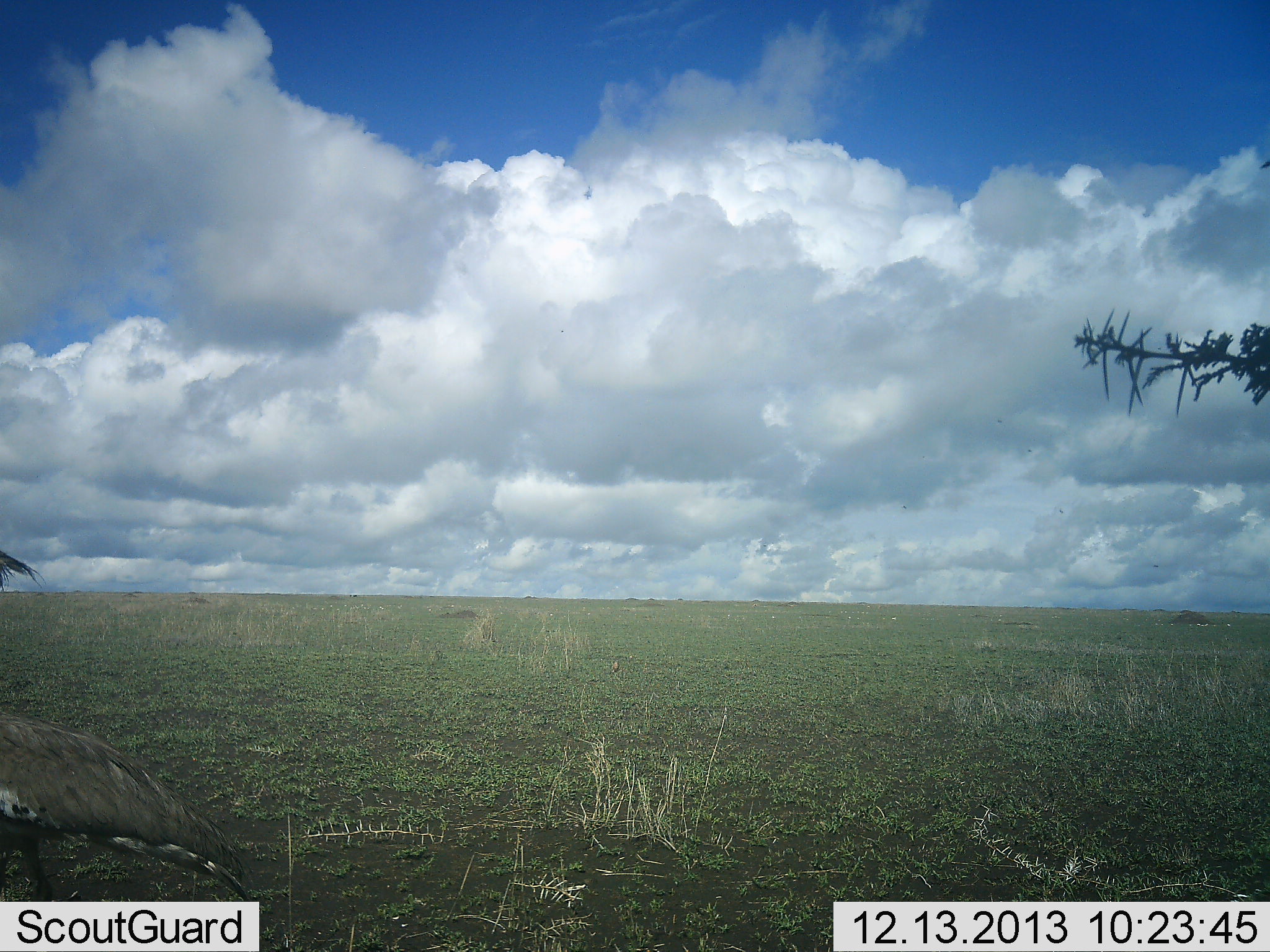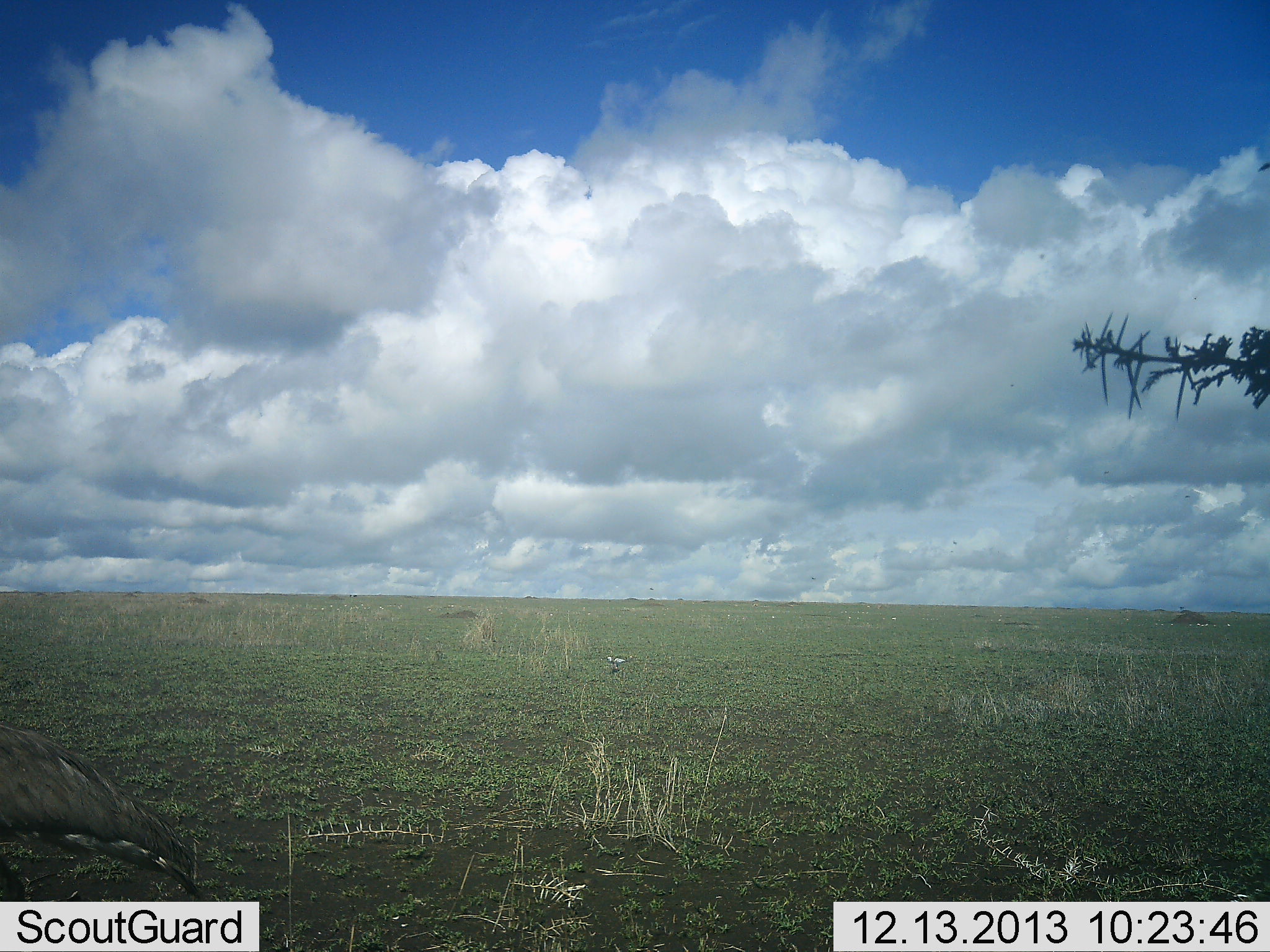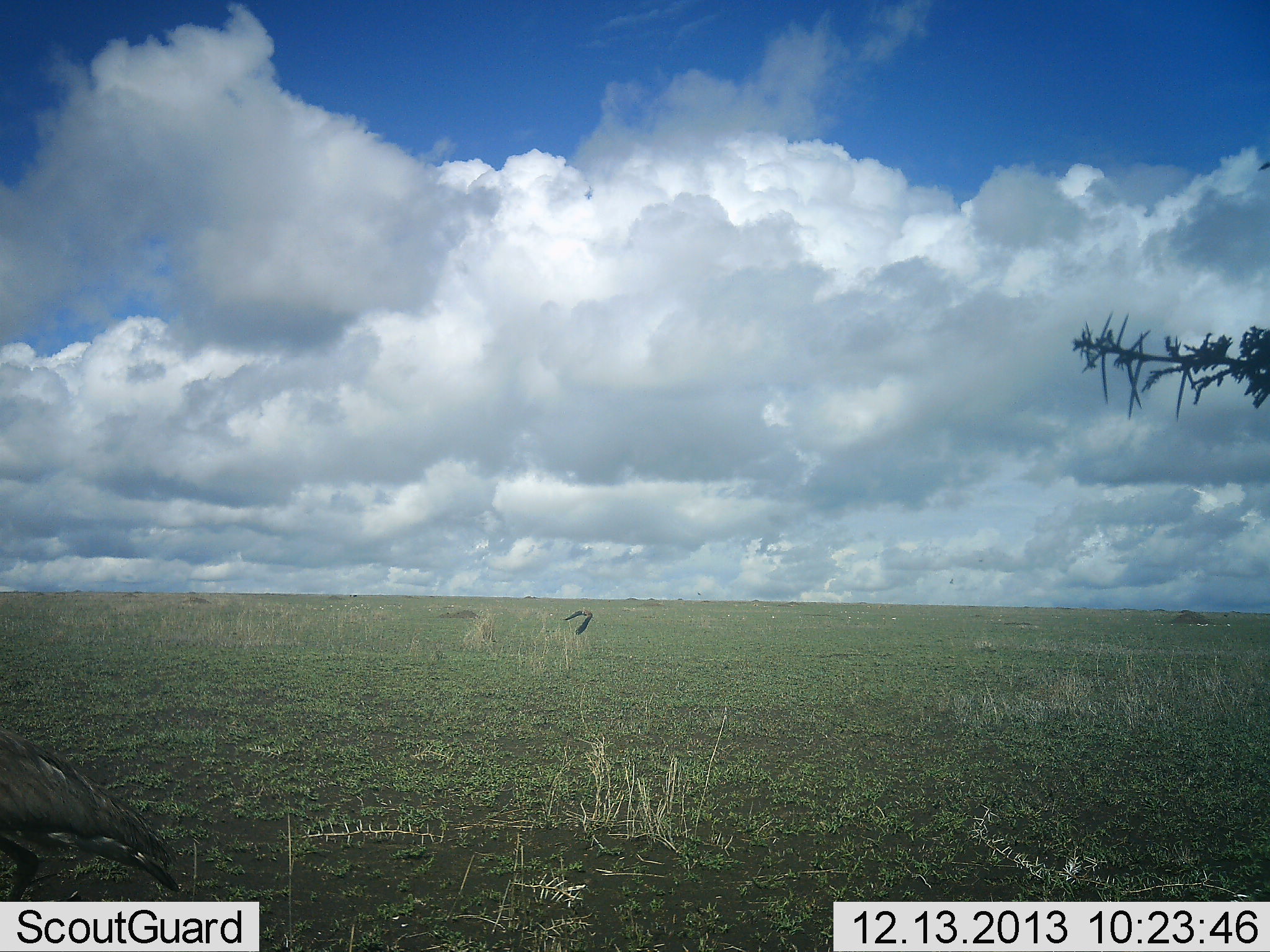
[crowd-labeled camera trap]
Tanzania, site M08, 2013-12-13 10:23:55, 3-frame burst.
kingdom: Animalia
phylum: Chordata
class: Aves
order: Otidiformes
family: Otididae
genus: Ardeotis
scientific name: Ardeotis kori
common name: kori bustard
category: koribustard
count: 1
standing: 20%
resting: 0%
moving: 87%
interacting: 0%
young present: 0%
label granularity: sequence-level